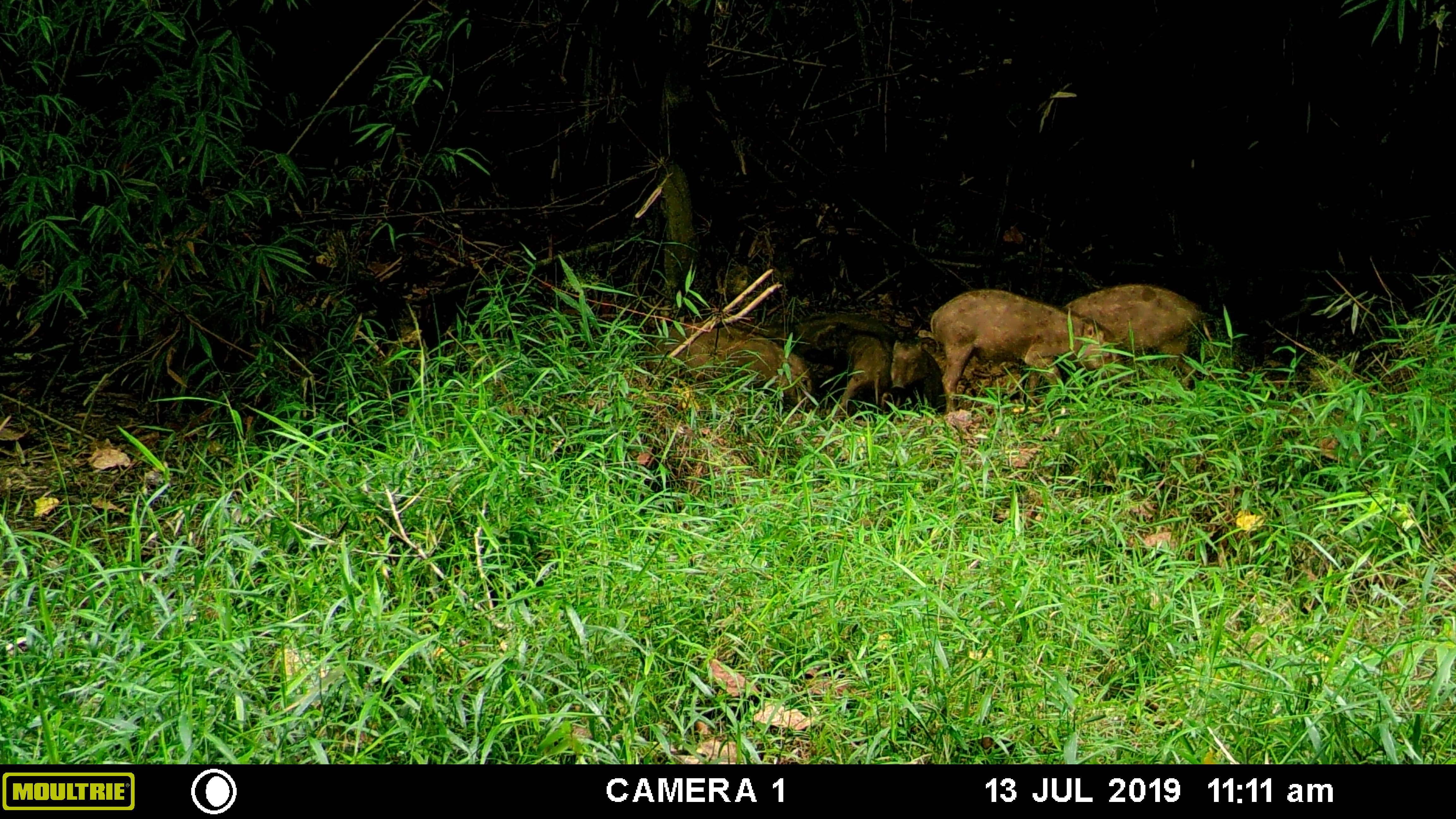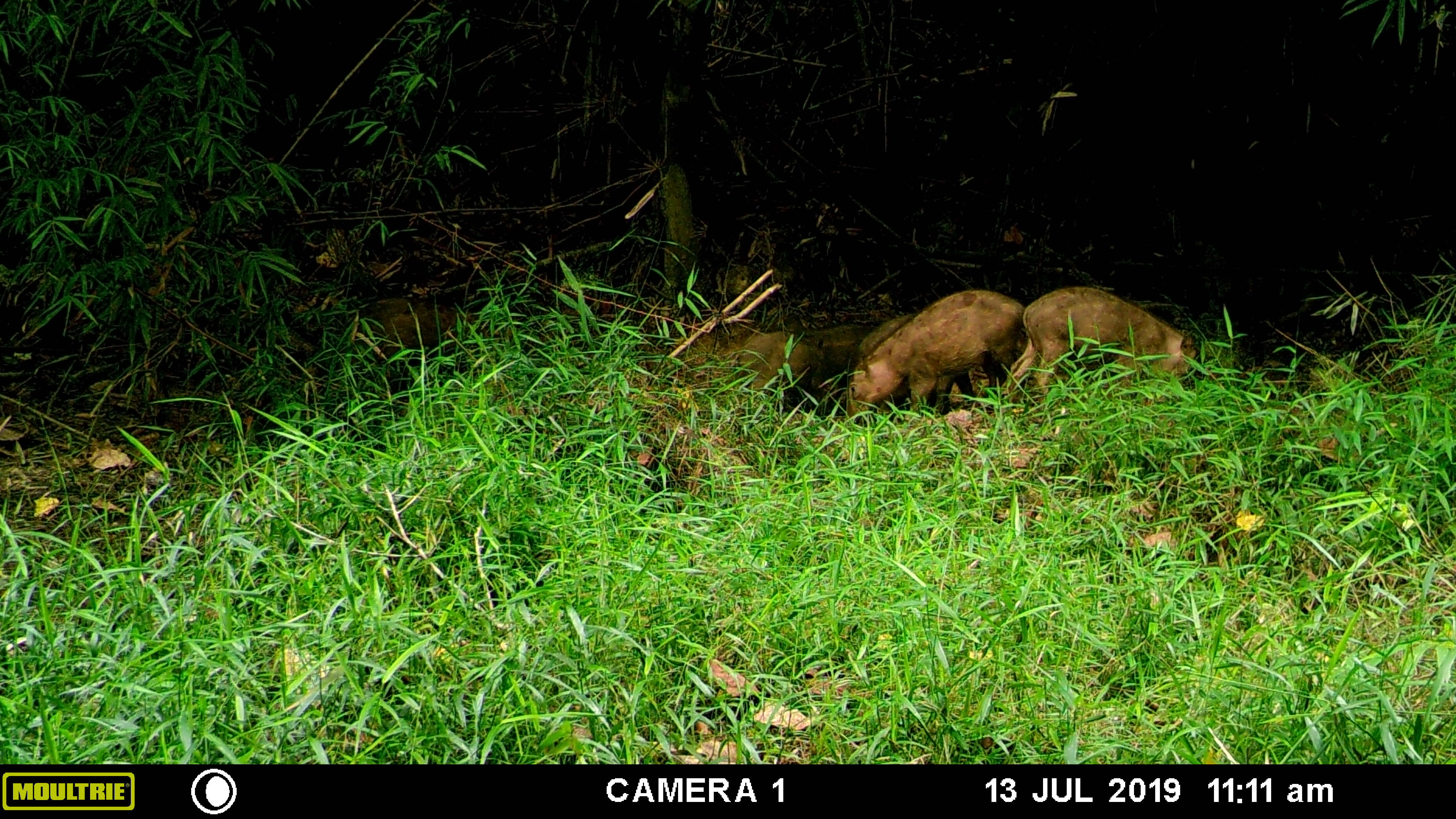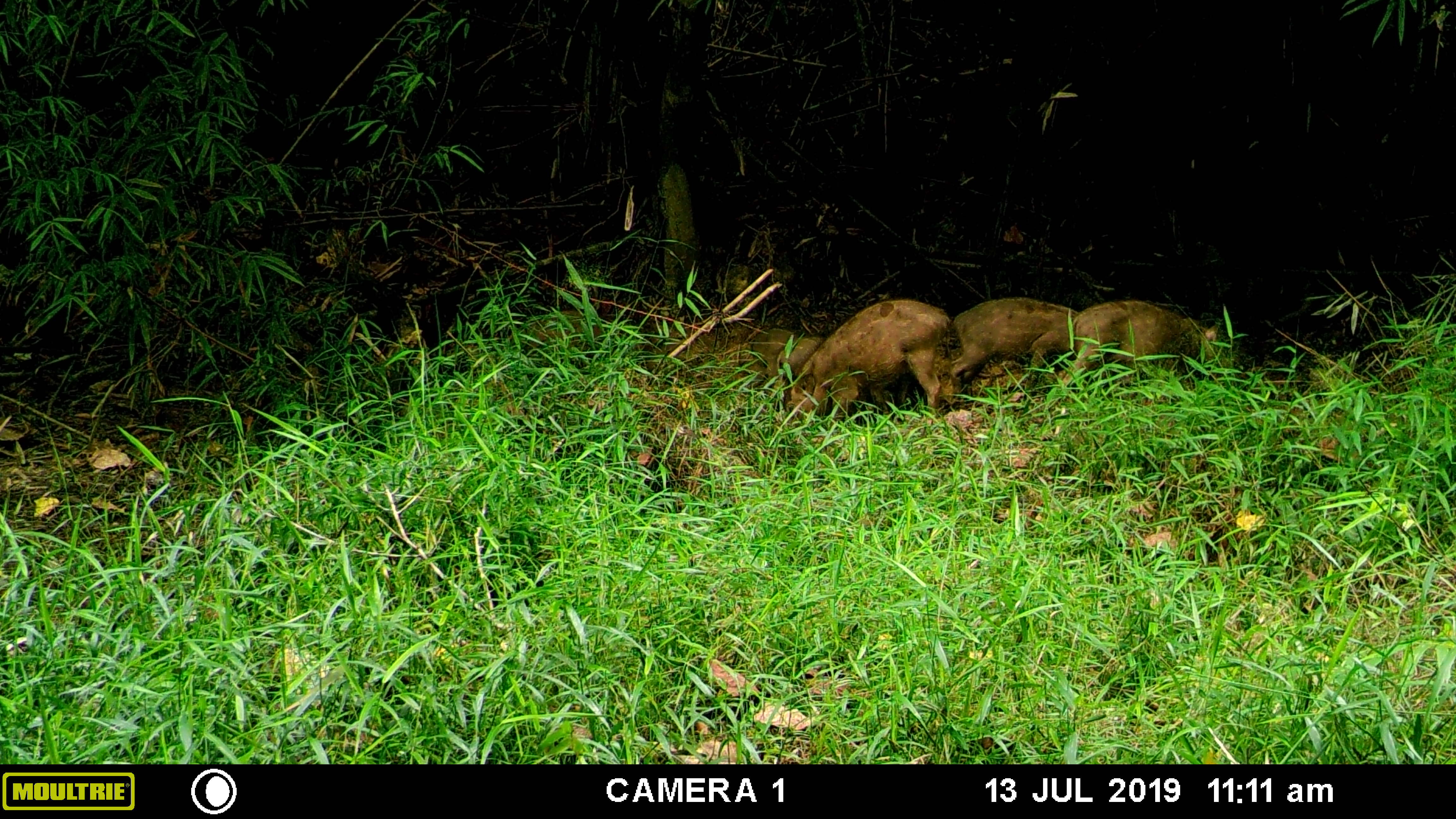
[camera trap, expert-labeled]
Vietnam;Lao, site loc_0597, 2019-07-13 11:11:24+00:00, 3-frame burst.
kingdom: Animalia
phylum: Chordata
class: Mammalia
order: Artiodactyla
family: Suidae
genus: Sus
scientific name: Sus scrofa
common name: eurasian wild pig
Eurasian wild pig (Sus scrofa). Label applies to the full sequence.